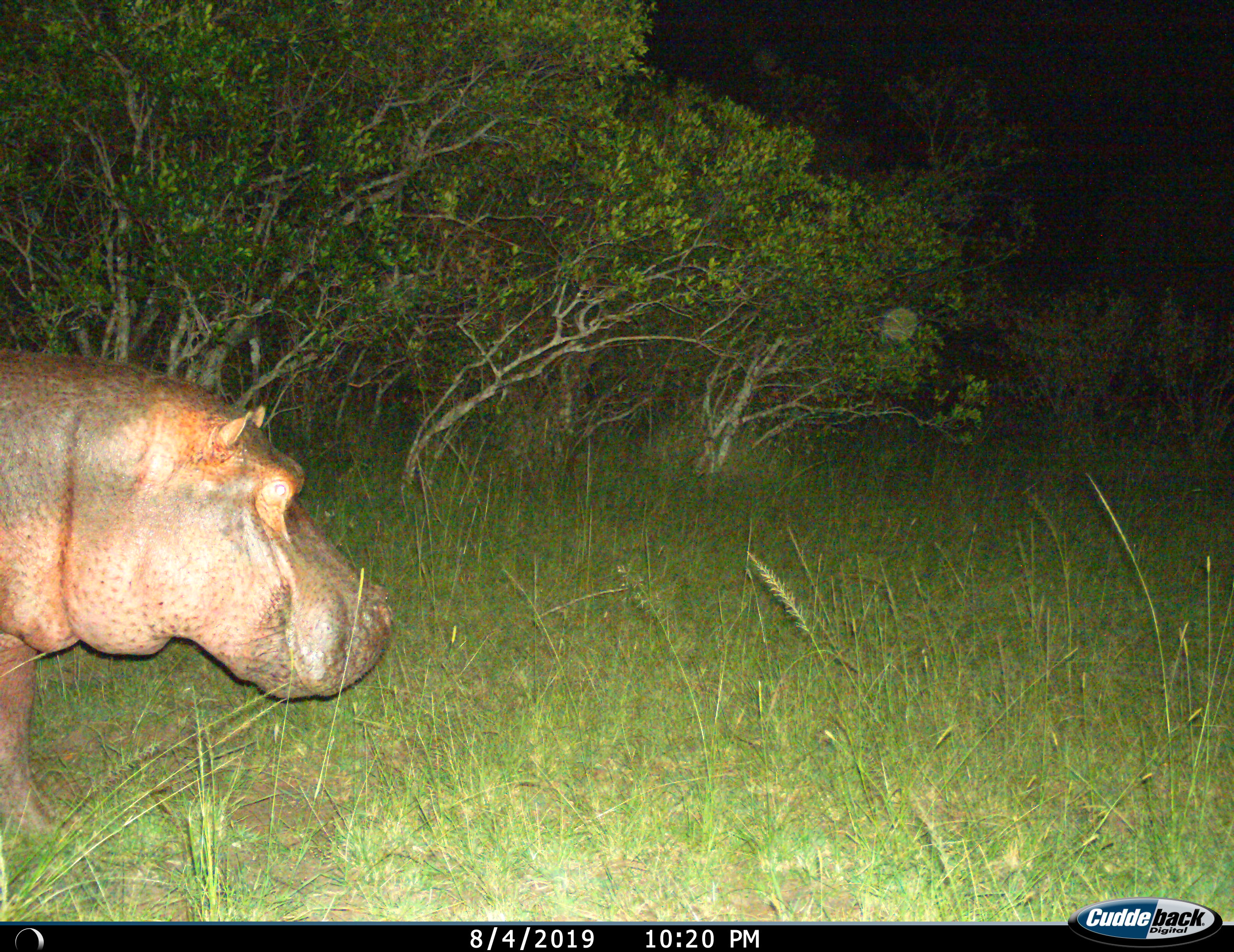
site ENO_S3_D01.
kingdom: Animalia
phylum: Chordata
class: Mammalia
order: Artiodactyla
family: Hippopotamidae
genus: Hippopotamus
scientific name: Hippopotamus amphibius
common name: hippopotamus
Hippopotamus (Hippopotamus amphibius), count 1. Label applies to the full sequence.